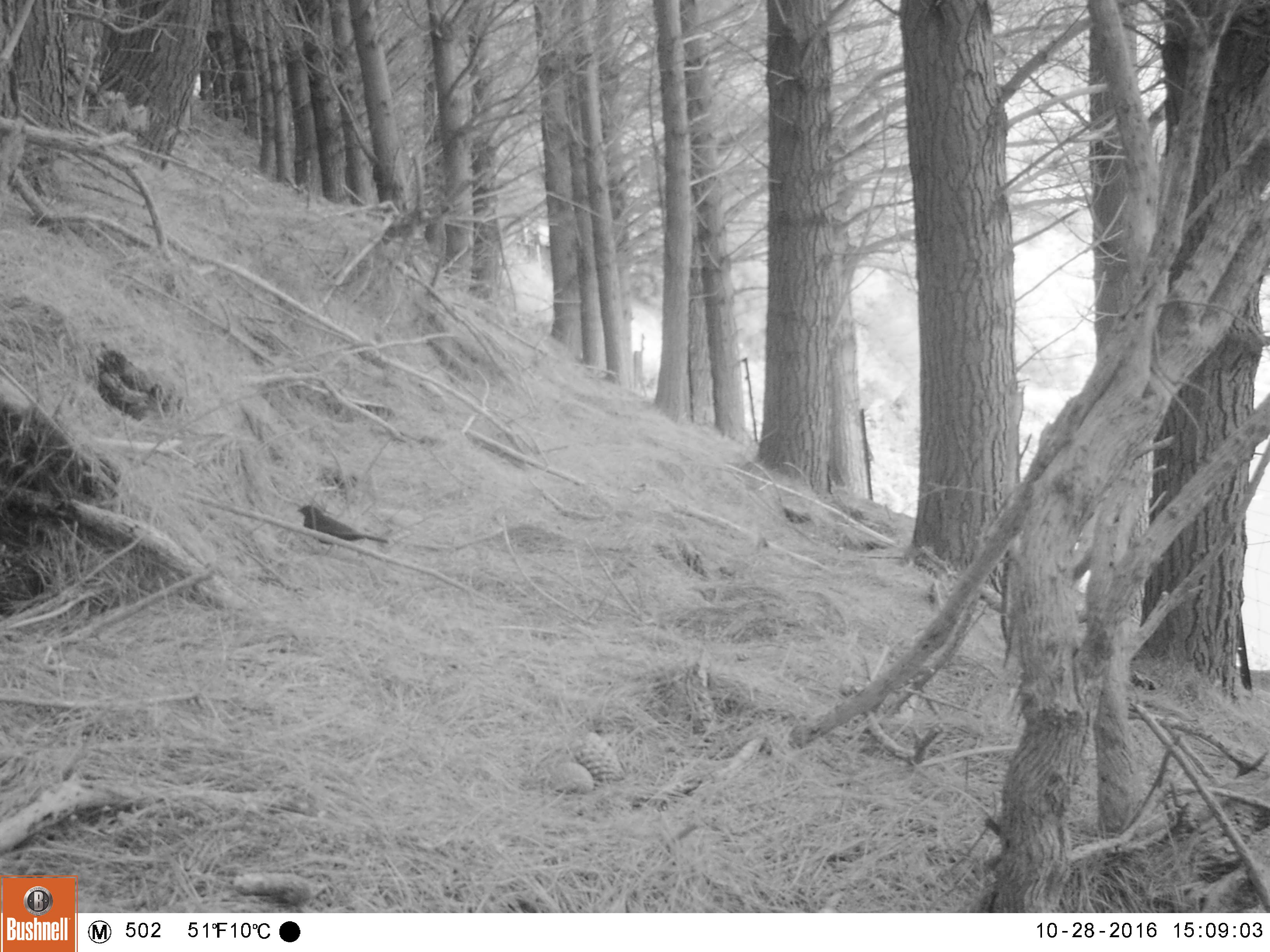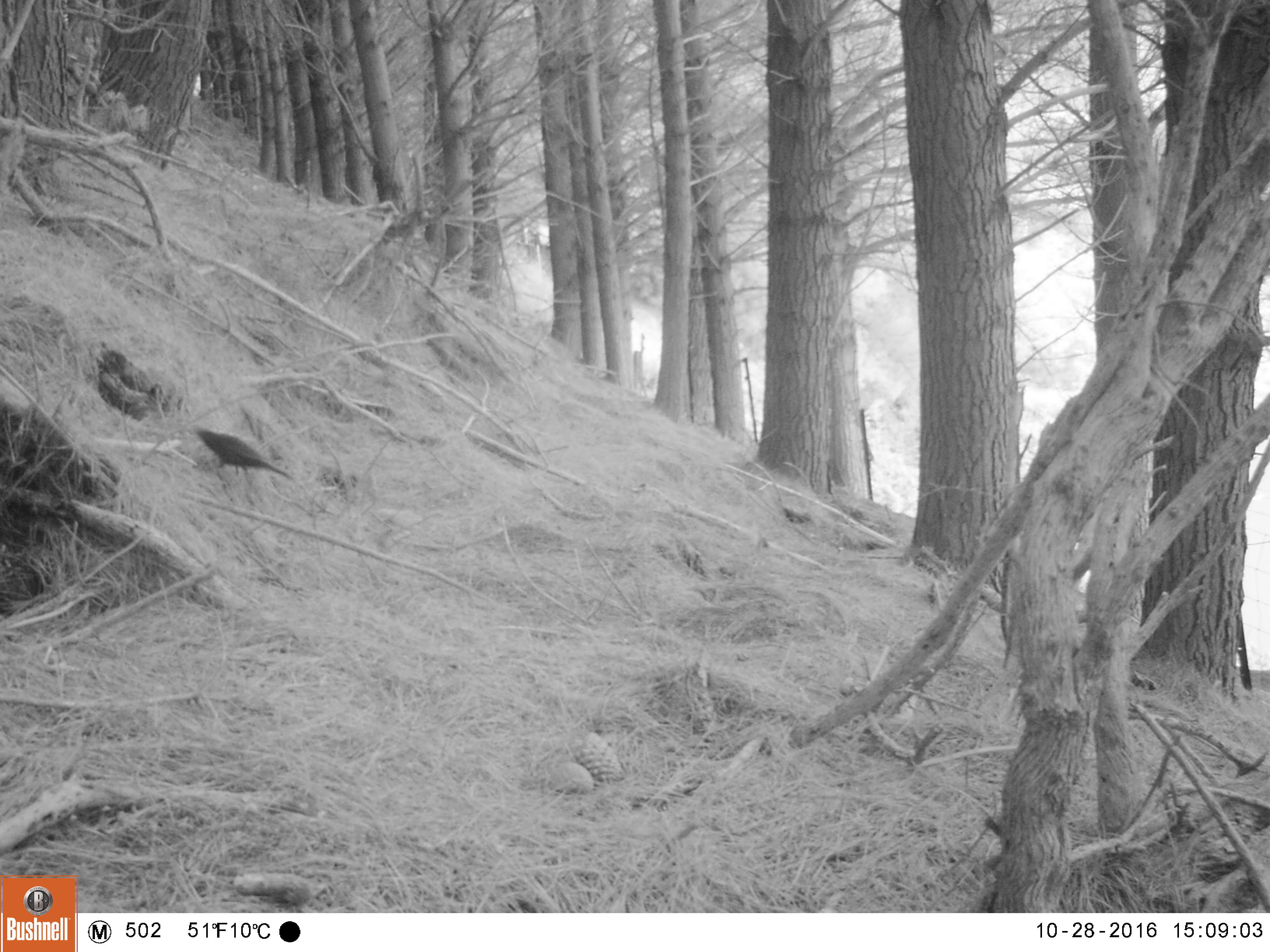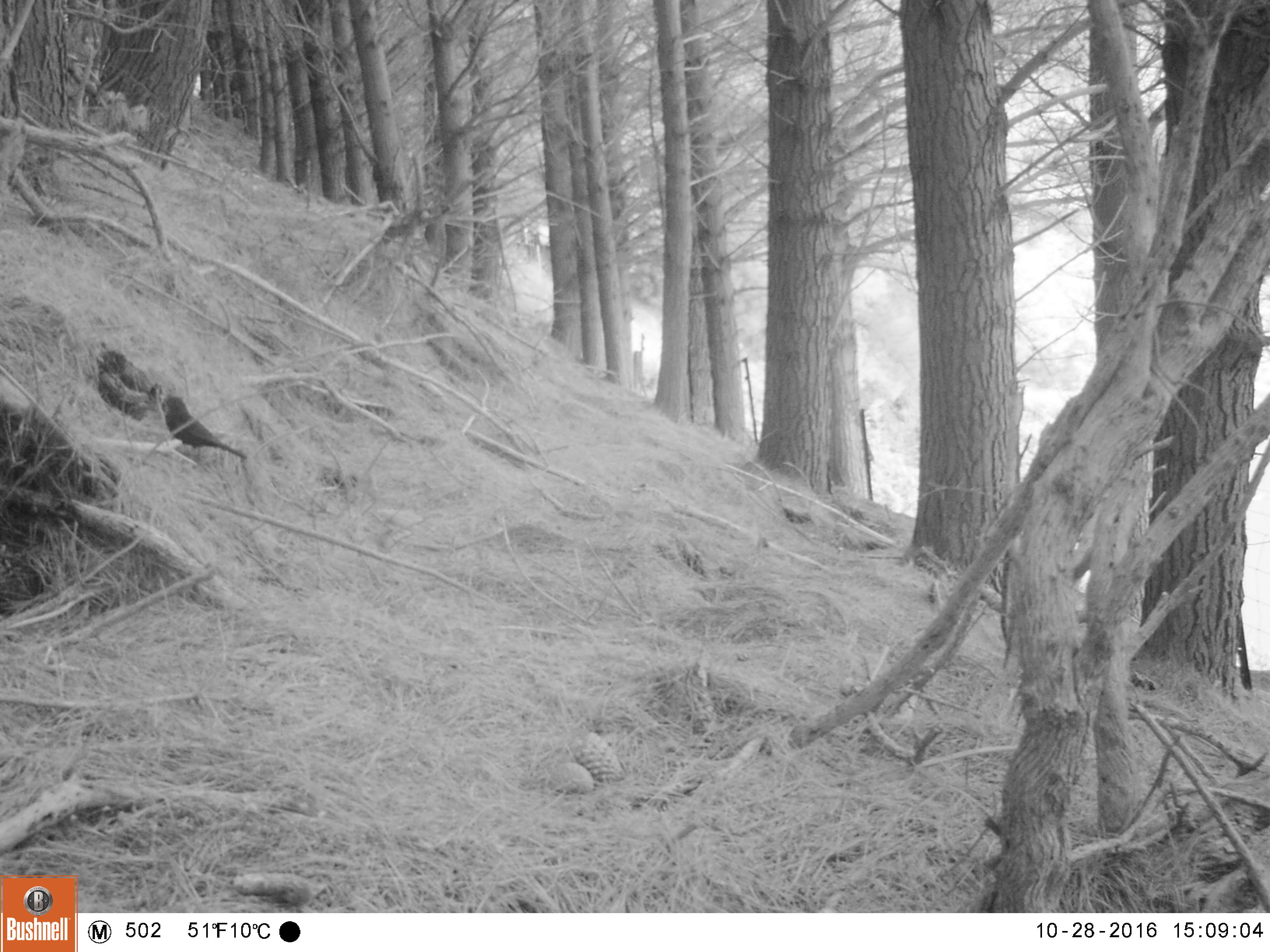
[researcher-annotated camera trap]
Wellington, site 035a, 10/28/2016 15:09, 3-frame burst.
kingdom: Animalia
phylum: Chordata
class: Aves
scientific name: Aves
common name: bird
Bird (Aves).